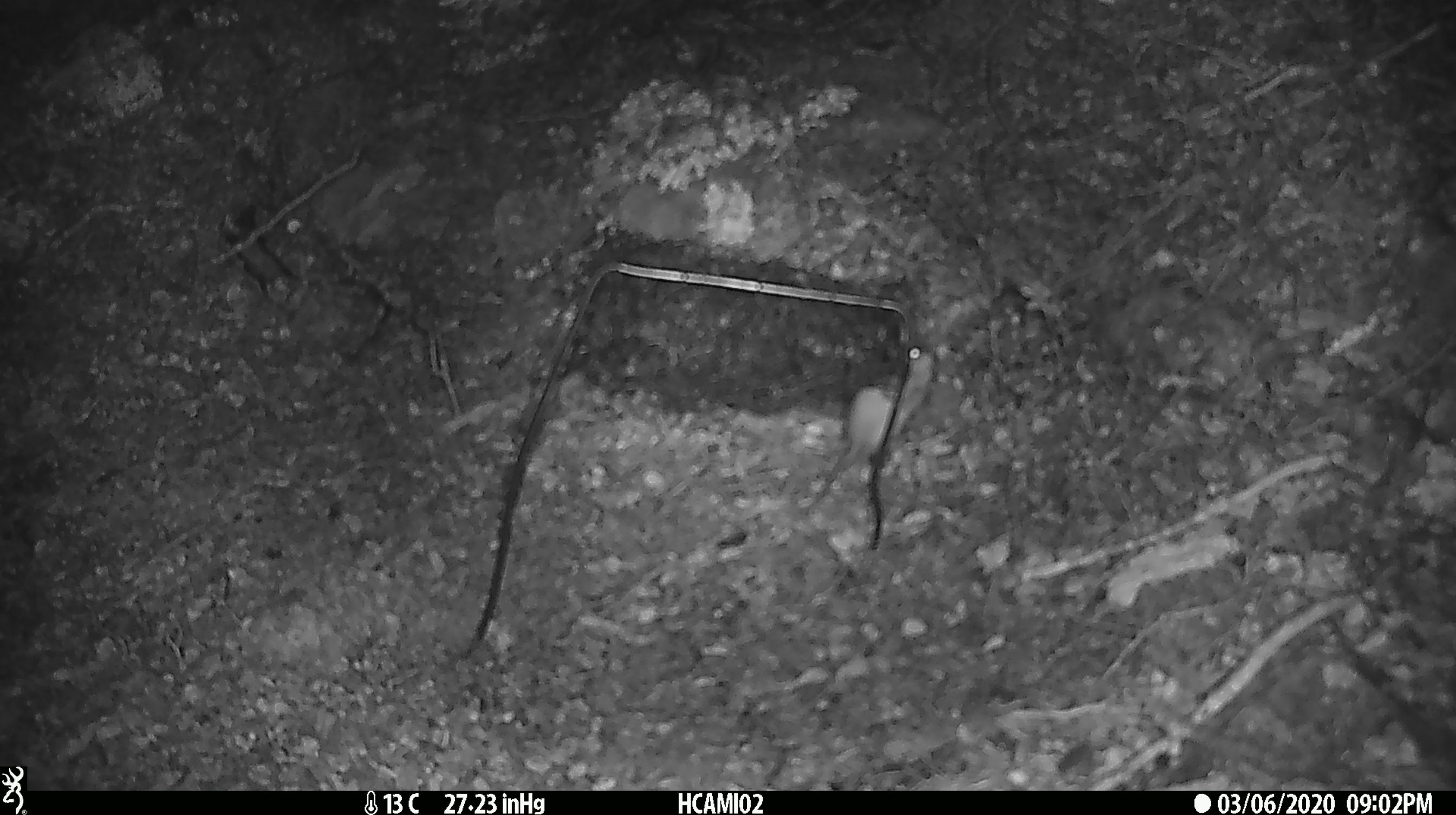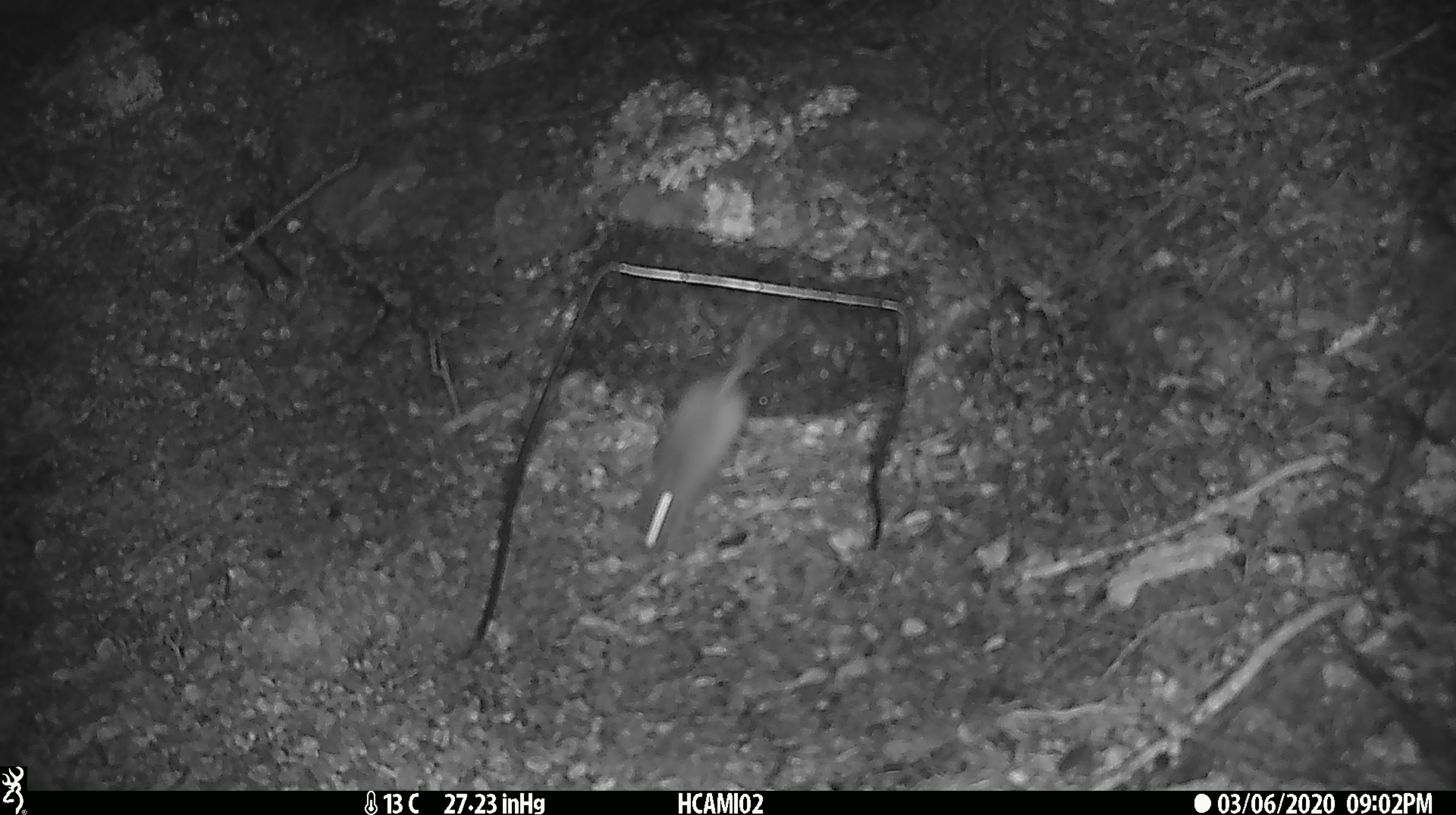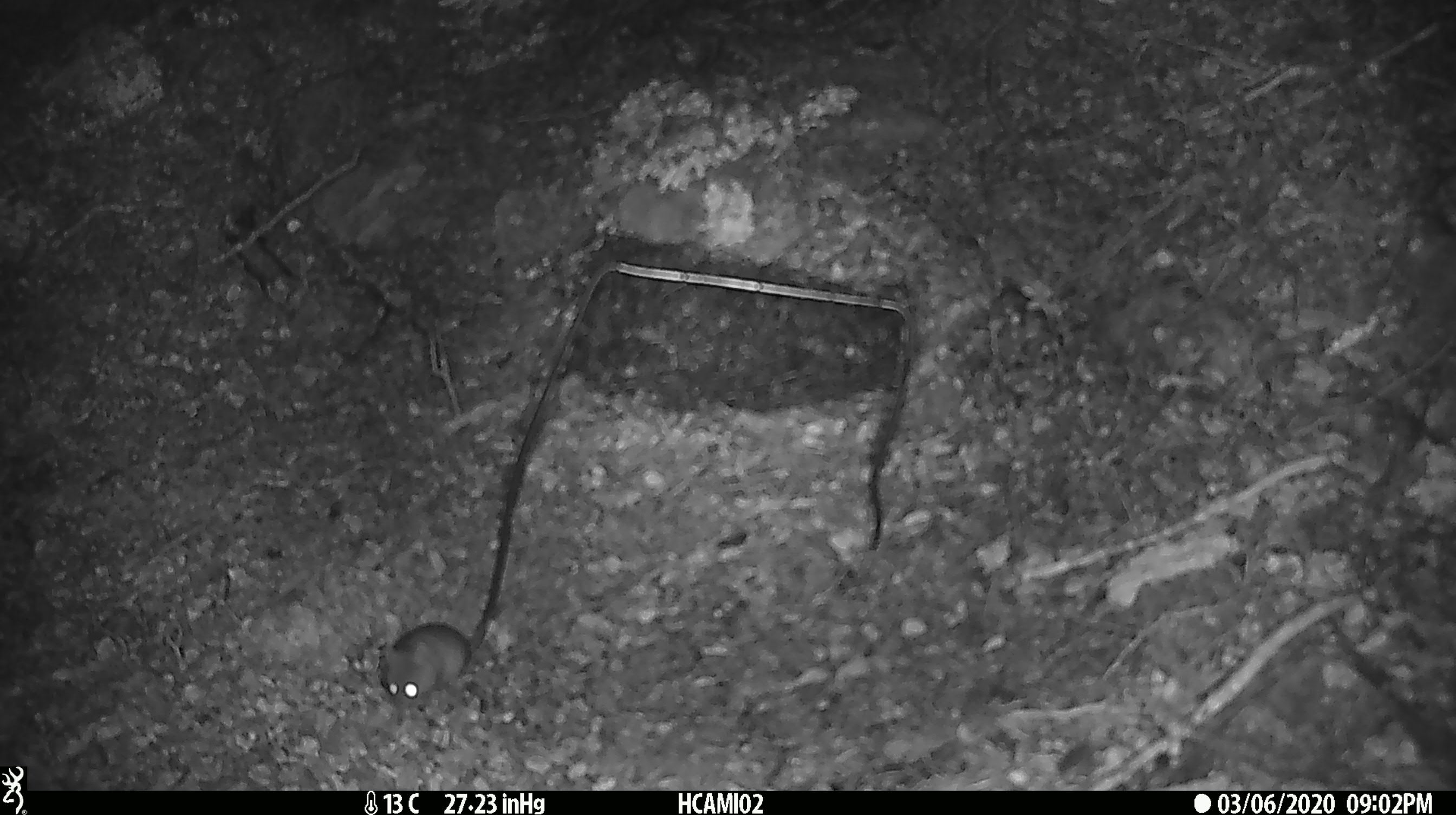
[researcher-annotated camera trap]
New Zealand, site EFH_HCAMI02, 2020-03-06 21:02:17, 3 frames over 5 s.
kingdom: Animalia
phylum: Chordata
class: Mammalia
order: Rodentia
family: Muridae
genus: Mus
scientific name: Mus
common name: mouse